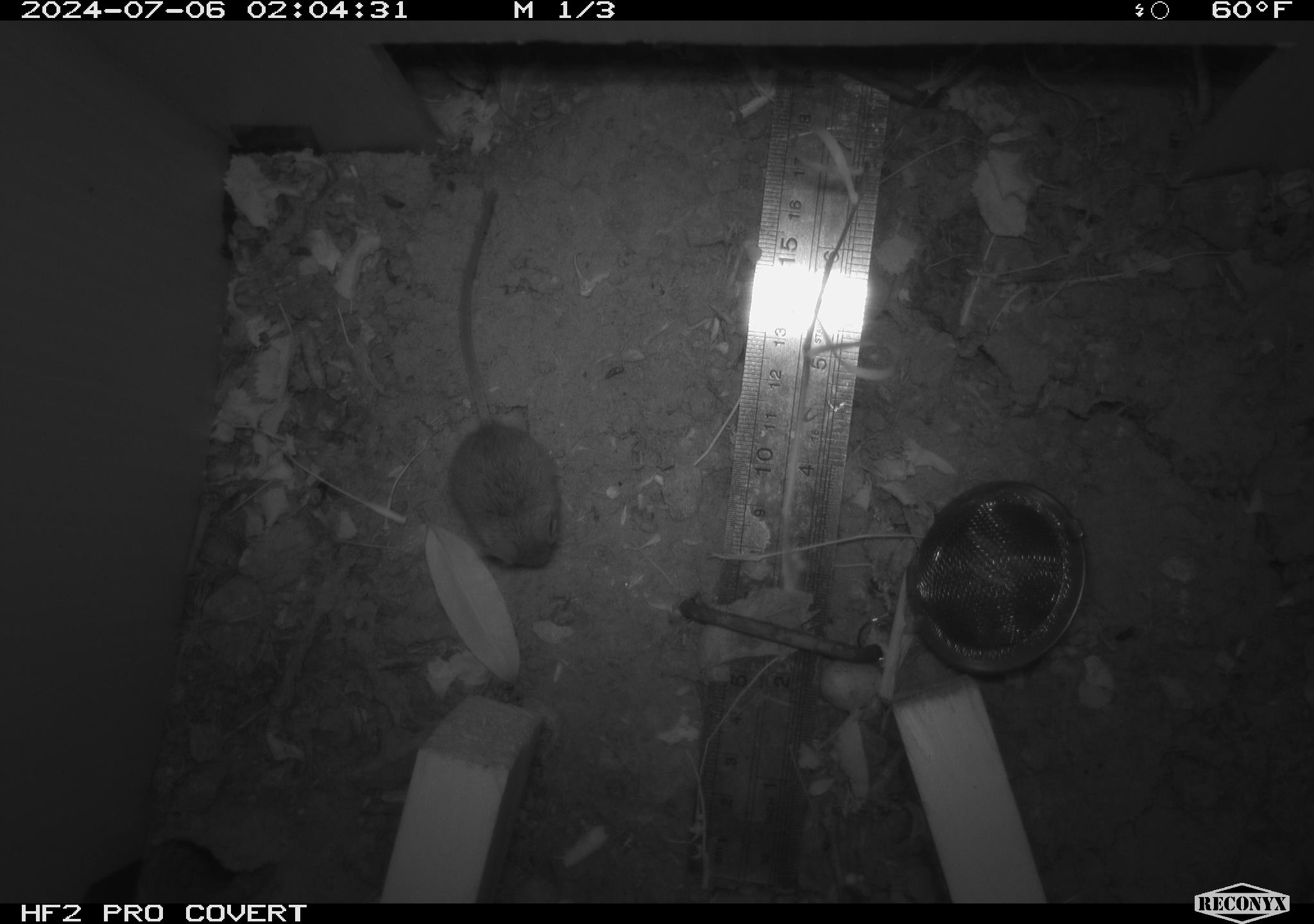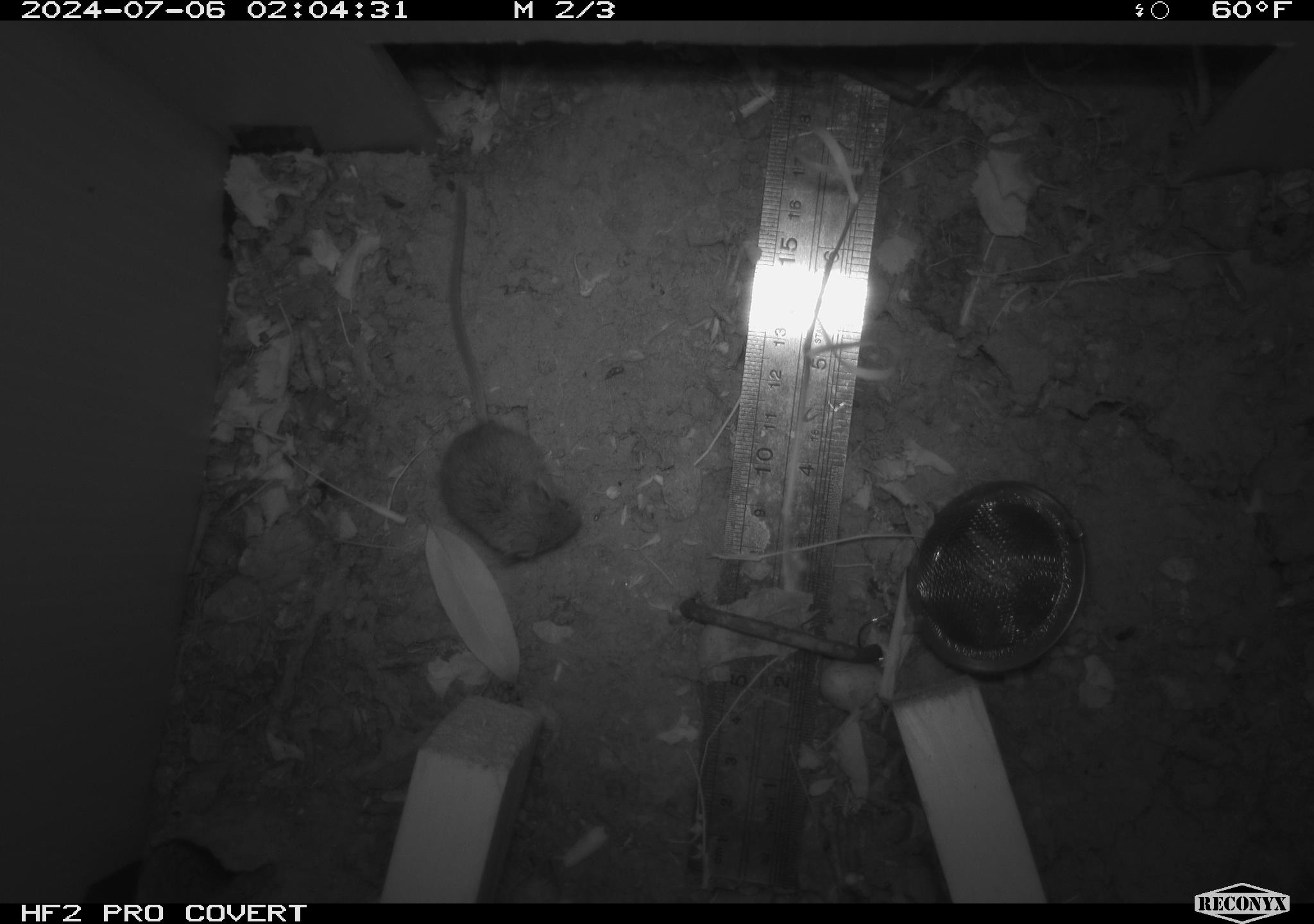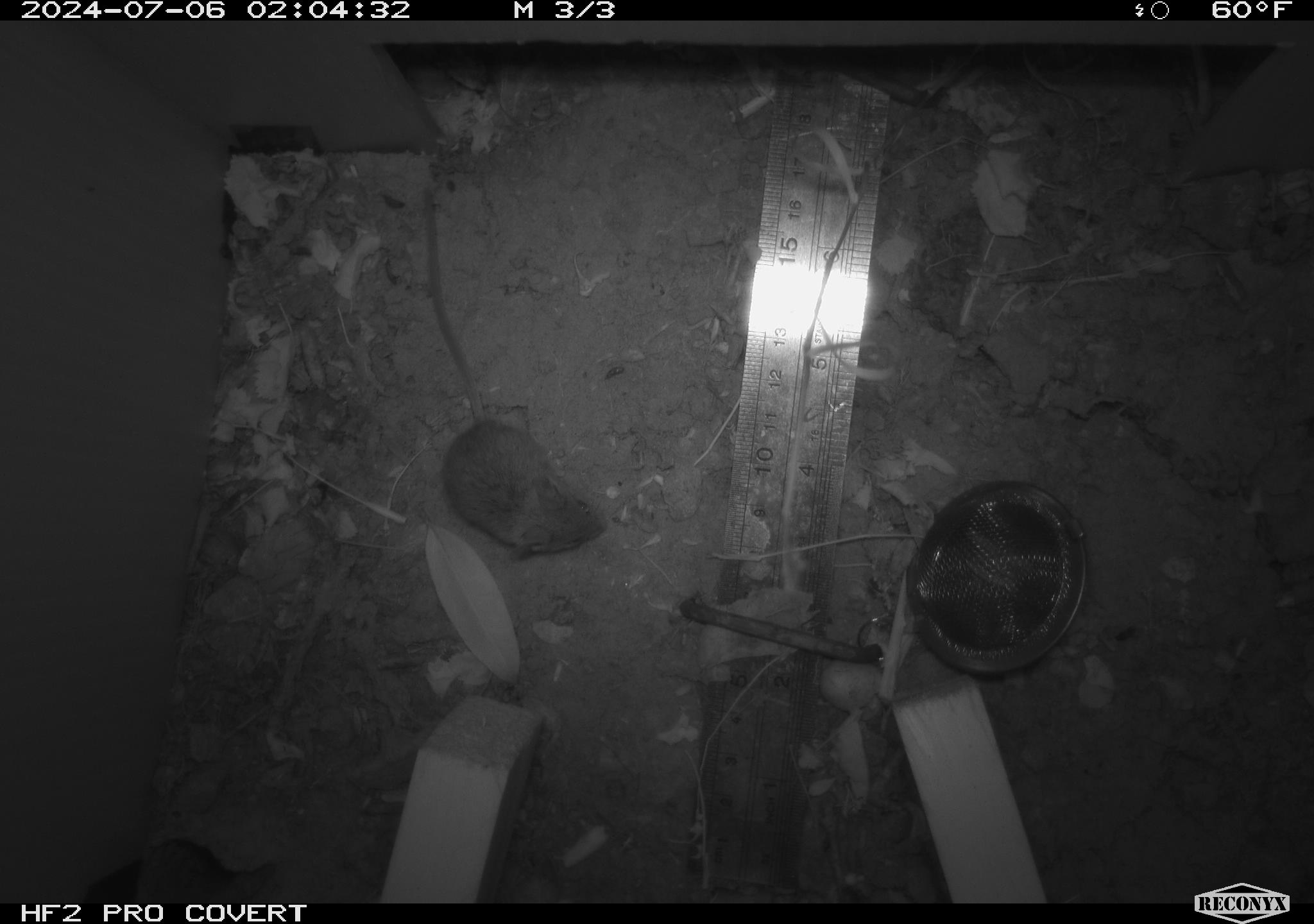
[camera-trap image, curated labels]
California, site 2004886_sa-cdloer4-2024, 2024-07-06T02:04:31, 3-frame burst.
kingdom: Animalia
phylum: Chordata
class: Mammalia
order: Rodentia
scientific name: Rodentia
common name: rodent